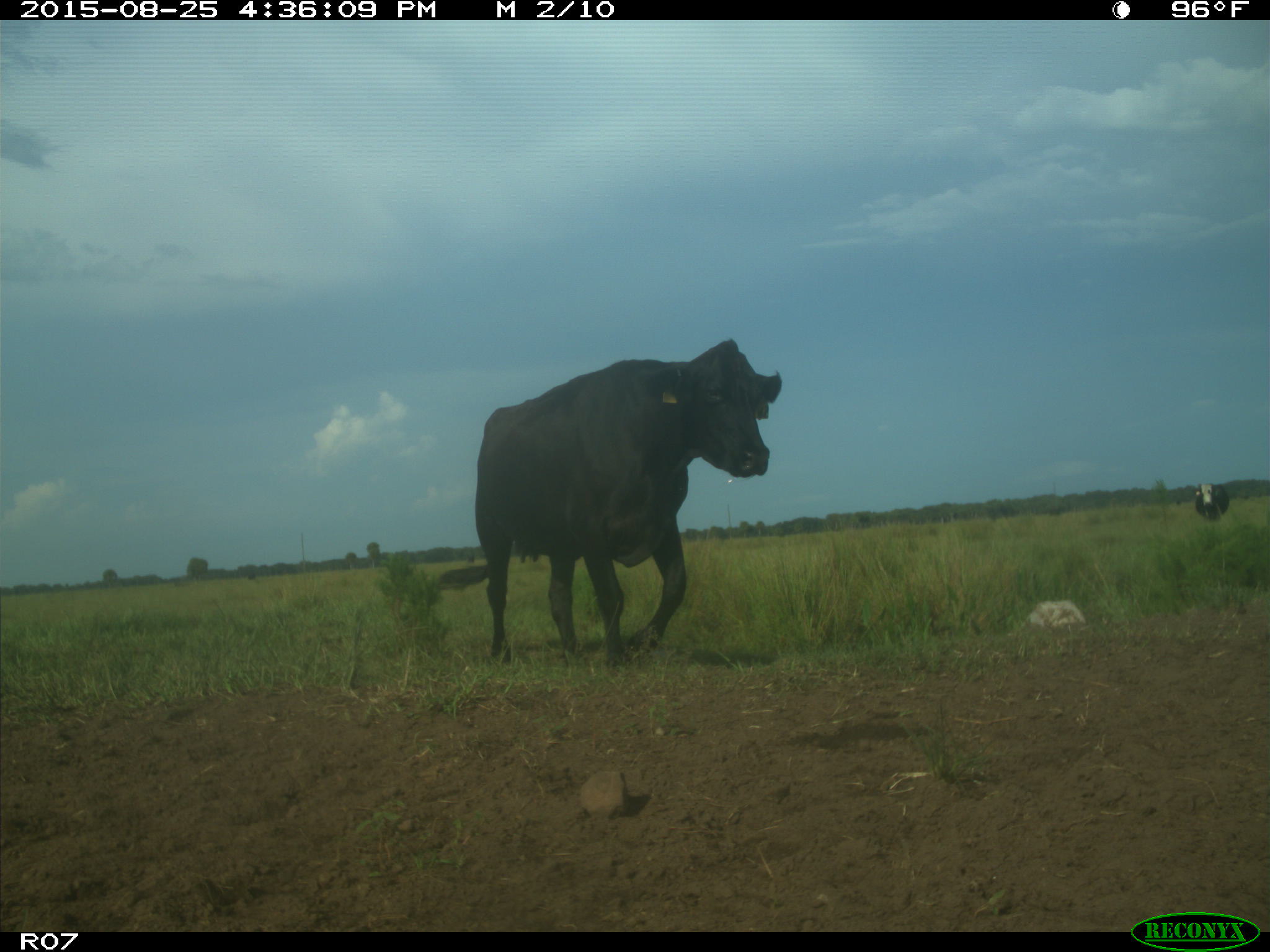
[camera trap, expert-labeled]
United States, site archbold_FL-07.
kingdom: Animalia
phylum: Chordata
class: Mammalia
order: Artiodactyla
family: Bovidae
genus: Bos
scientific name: Bos taurus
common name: domestic cow